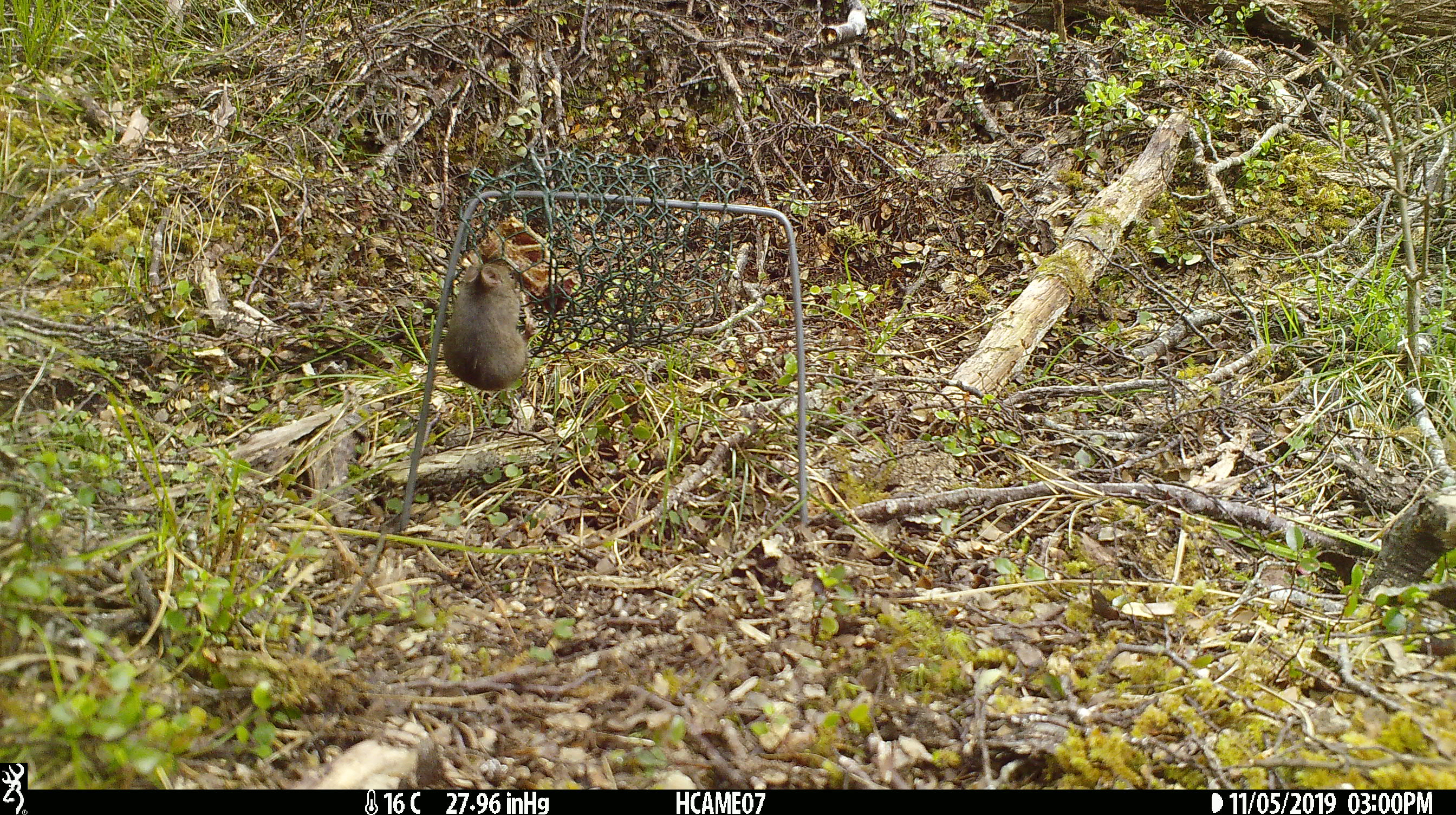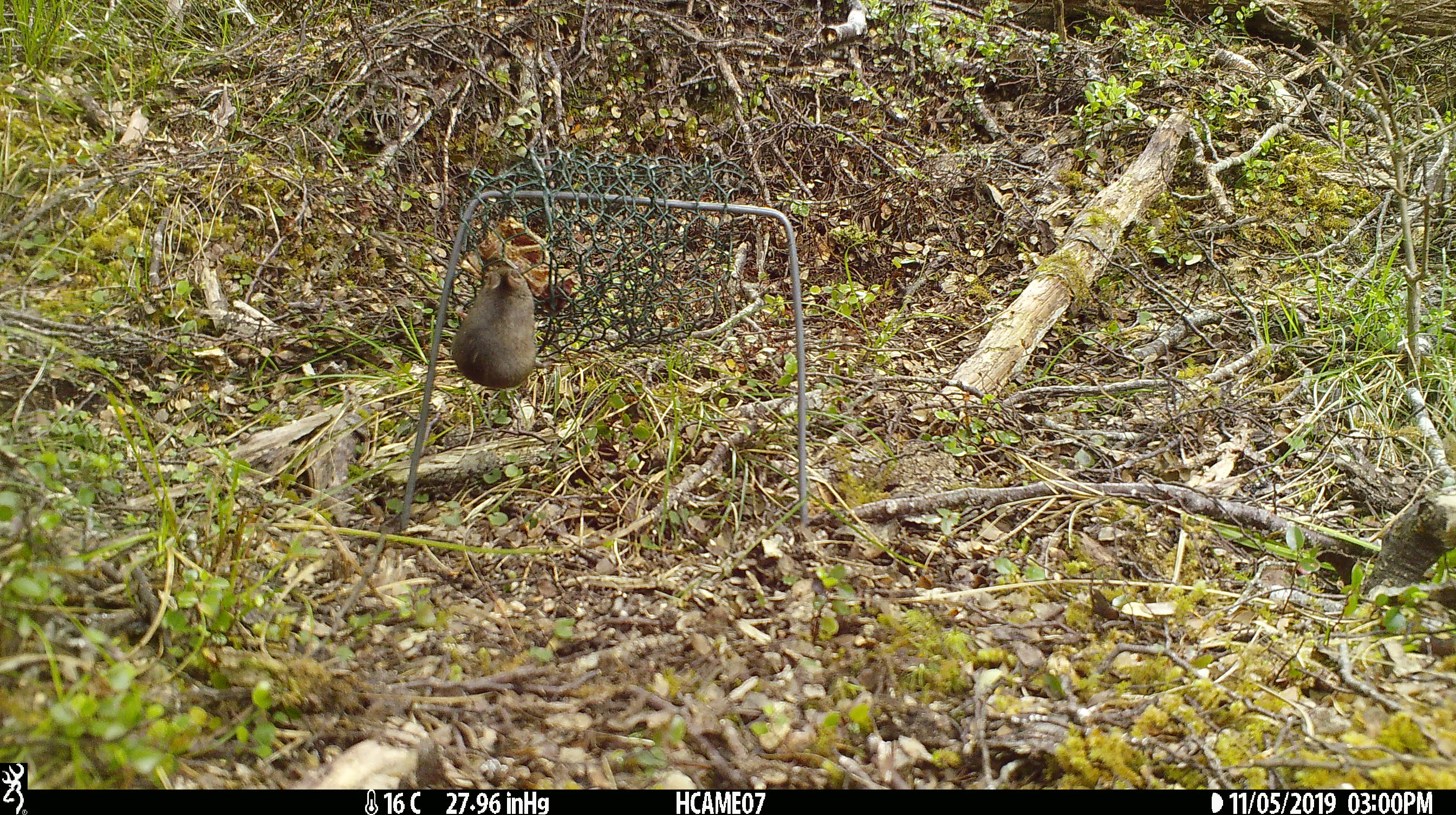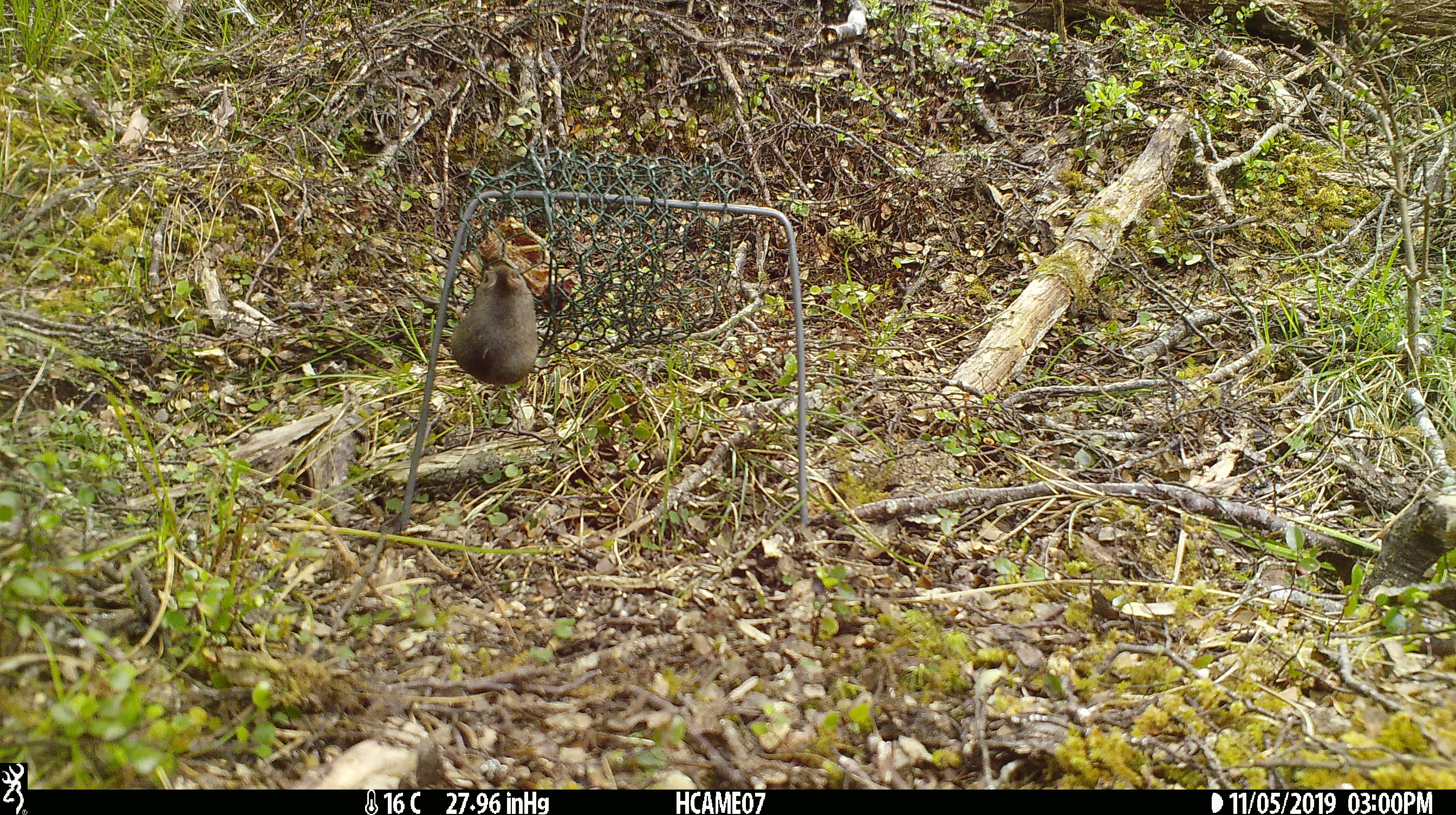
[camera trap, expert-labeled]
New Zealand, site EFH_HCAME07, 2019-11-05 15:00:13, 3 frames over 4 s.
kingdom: Animalia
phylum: Chordata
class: Mammalia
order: Rodentia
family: Muridae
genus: Mus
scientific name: Mus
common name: mouse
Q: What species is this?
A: Mouse (Mus).